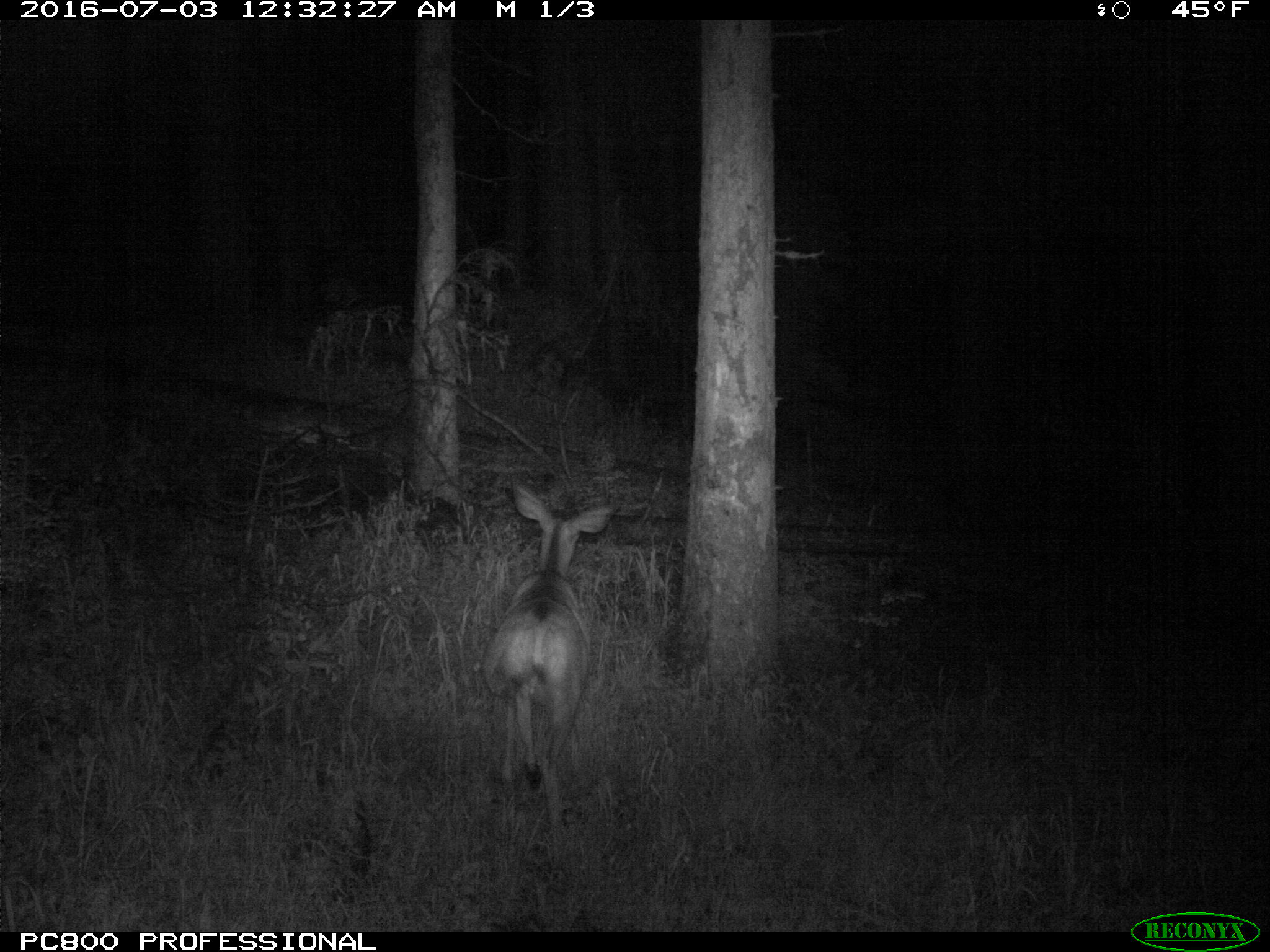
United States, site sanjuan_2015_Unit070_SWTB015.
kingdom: Animalia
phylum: Chordata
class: Mammalia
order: Artiodactyla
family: Cervidae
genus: Odocoileus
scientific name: Odocoileus hemionus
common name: mule deer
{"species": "Odocoileus hemionus (mule deer)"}